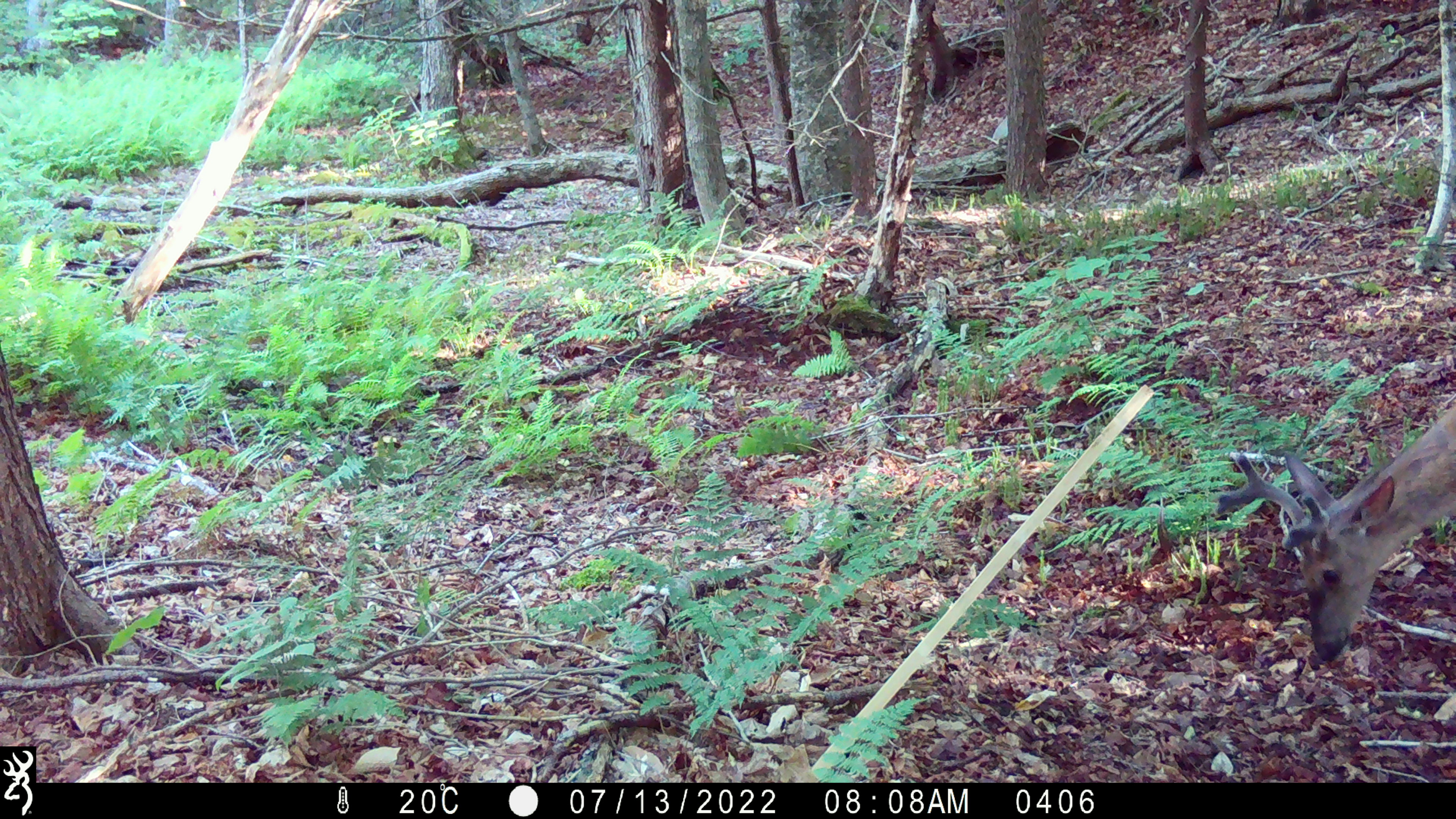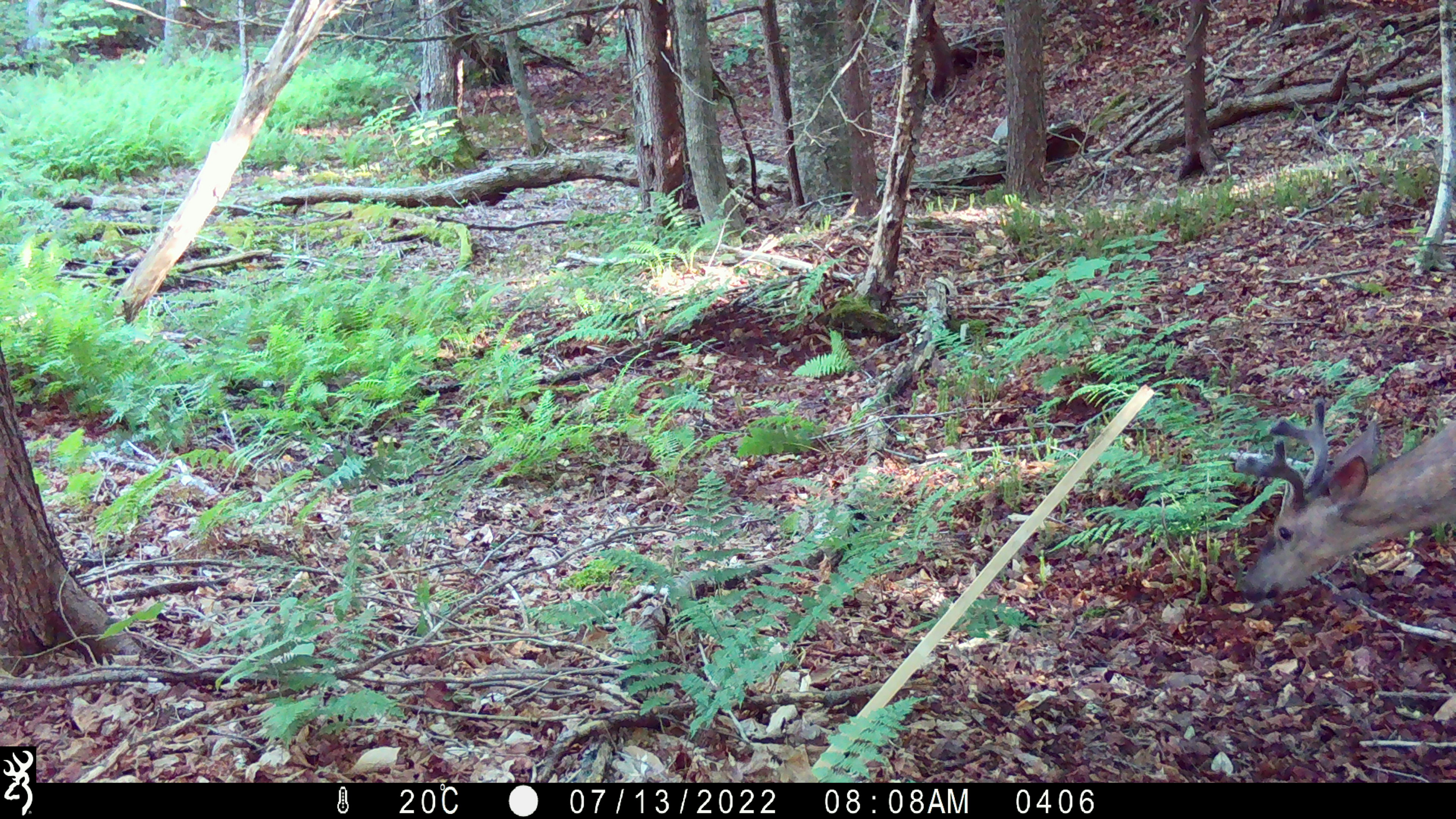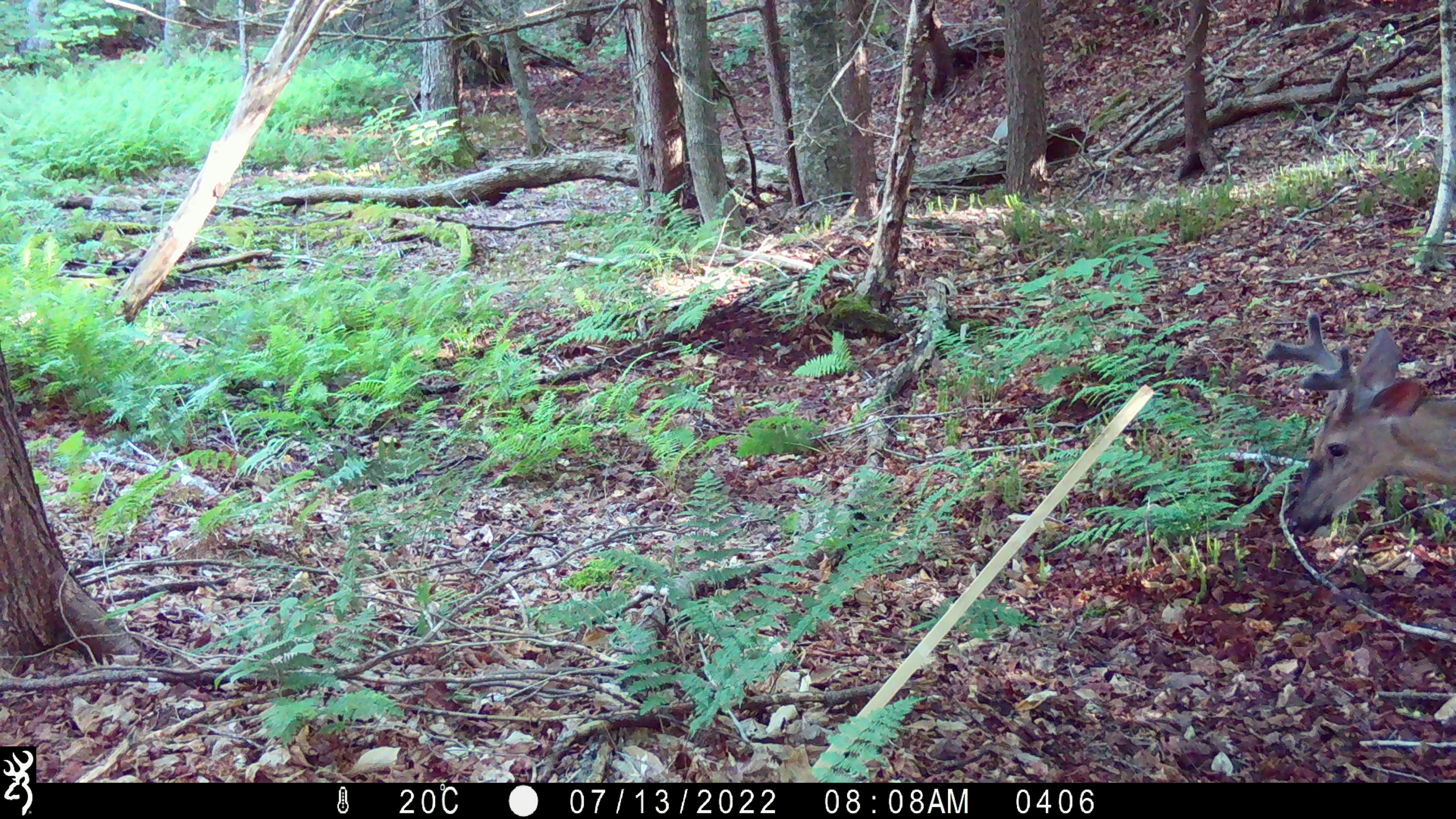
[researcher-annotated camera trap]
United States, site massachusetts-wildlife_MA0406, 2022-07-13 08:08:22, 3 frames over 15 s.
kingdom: Animalia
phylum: Chordata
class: Mammalia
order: Artiodactyla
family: Cervidae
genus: Odocoileus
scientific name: Odocoileus virginianus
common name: white-tailed deer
White-tailed deer (Odocoileus virginianus).